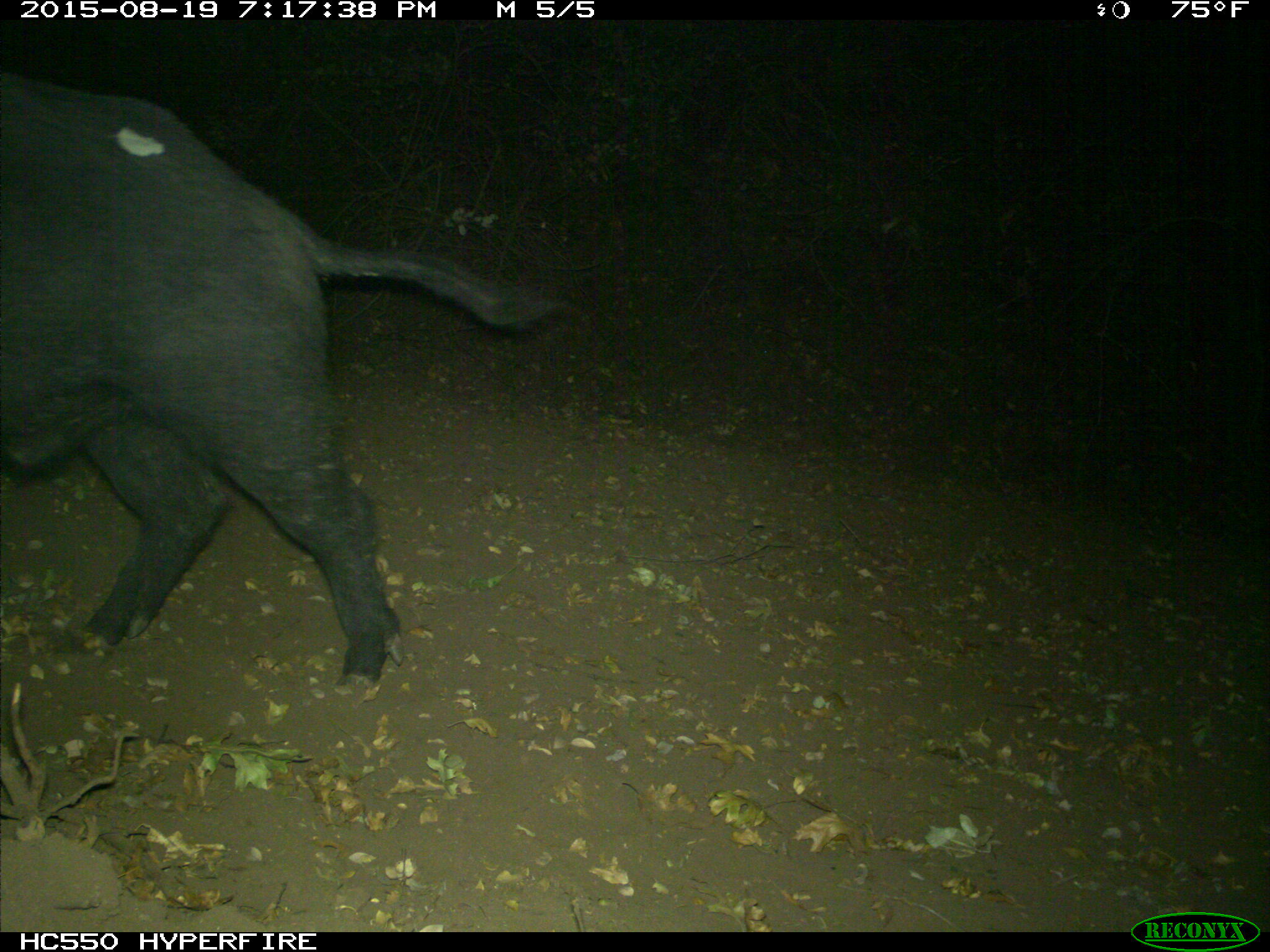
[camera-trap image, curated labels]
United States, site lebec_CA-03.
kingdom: Animalia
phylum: Chordata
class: Mammalia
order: Artiodactyla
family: Suidae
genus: Sus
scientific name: Sus scrofa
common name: wild boar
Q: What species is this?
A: Sus scrofa (wild boar).